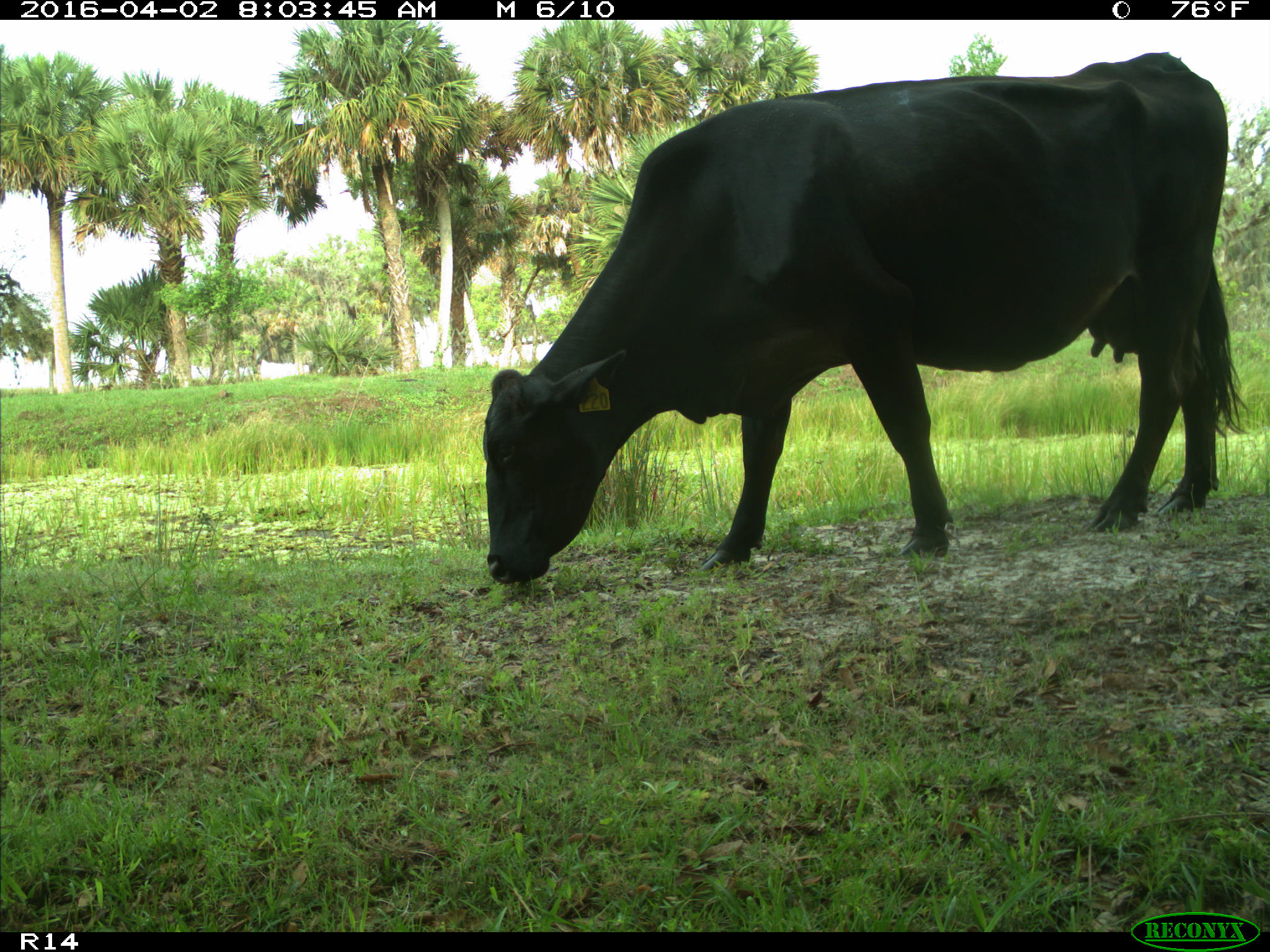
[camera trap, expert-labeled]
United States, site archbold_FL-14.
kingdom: Animalia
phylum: Chordata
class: Mammalia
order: Artiodactyla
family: Bovidae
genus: Bos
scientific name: Bos taurus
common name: domestic cow